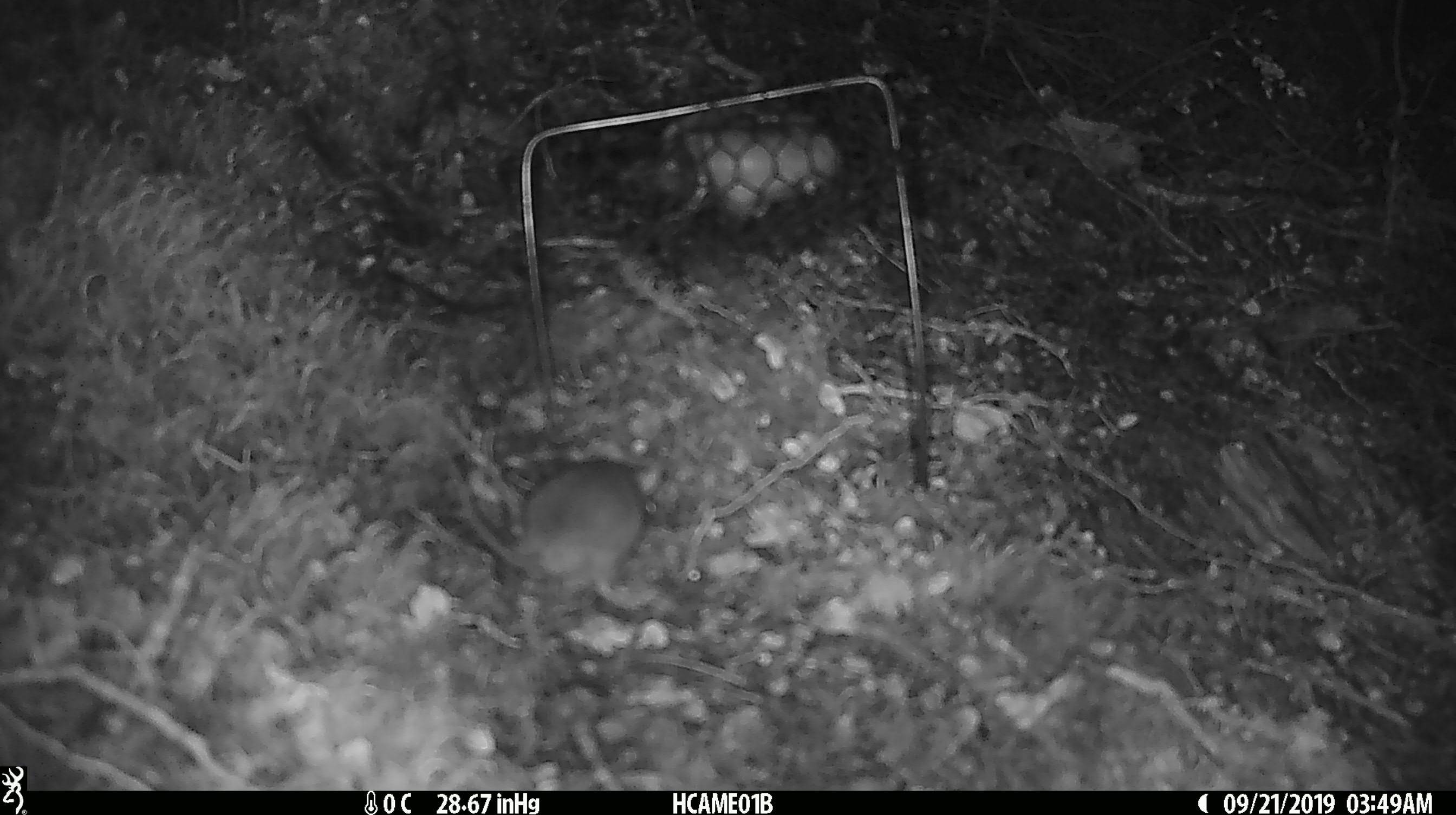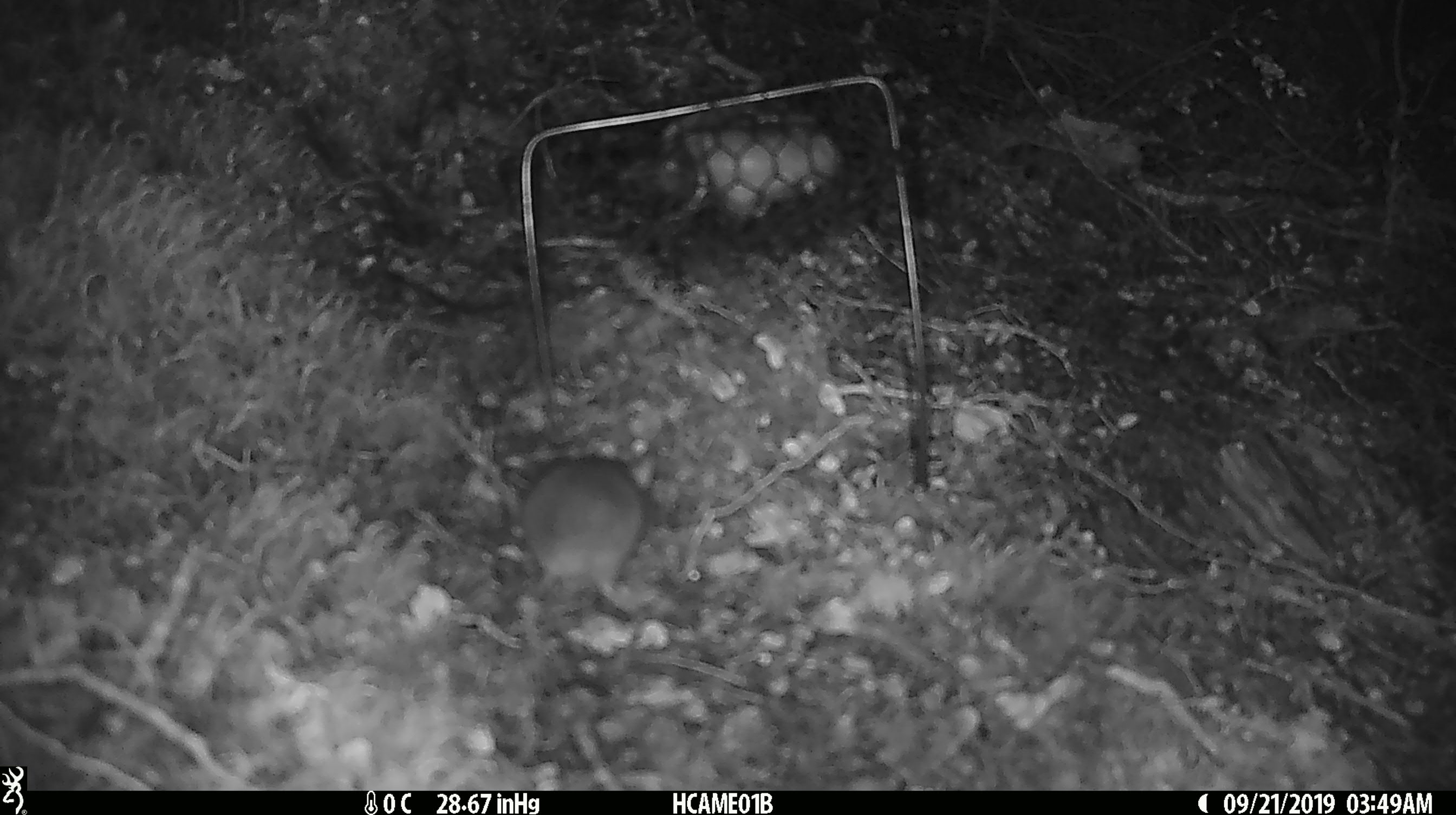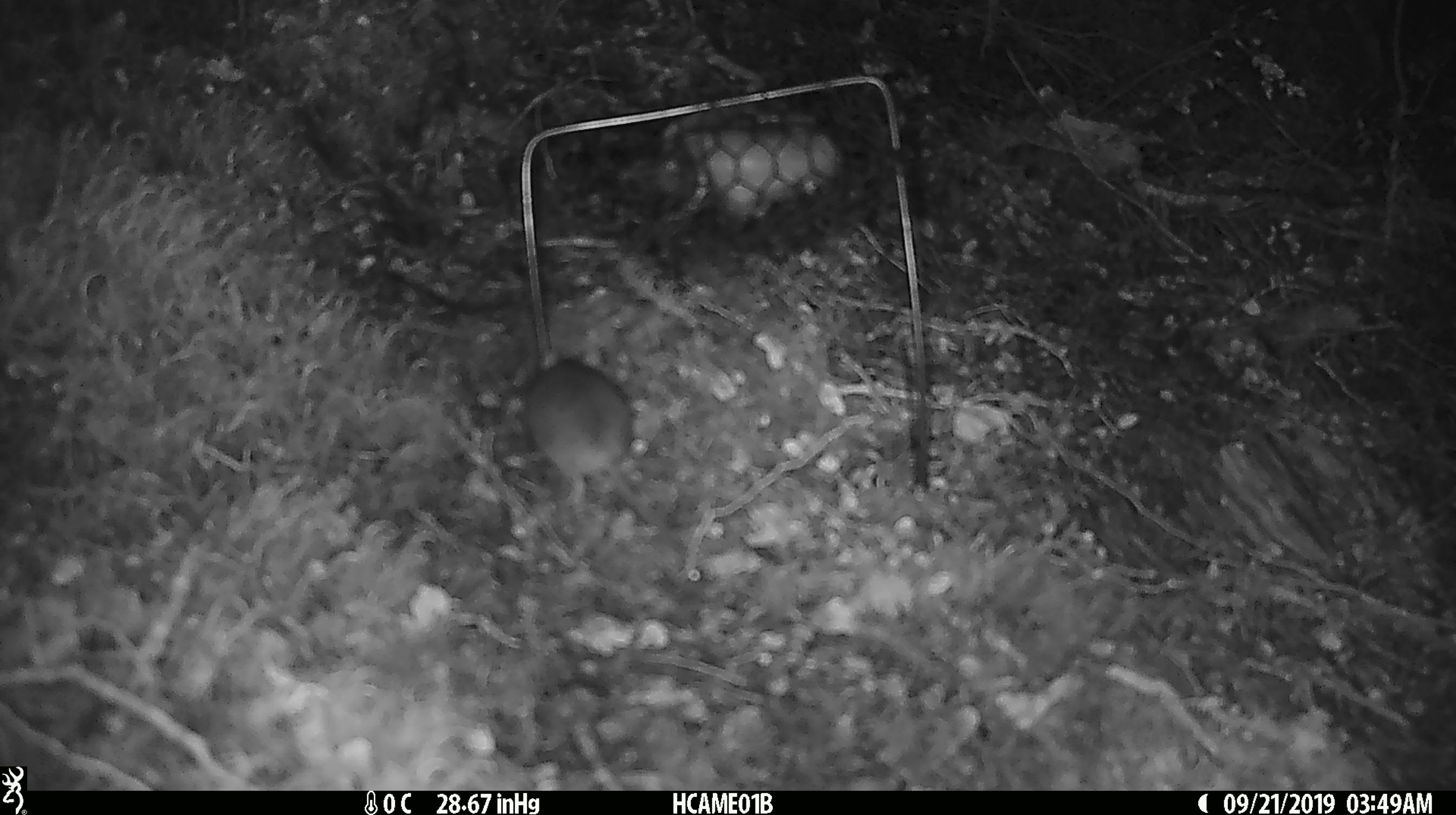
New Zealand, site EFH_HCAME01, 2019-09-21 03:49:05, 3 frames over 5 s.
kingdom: Animalia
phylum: Chordata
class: Mammalia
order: Rodentia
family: Muridae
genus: Mus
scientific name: Mus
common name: mouse